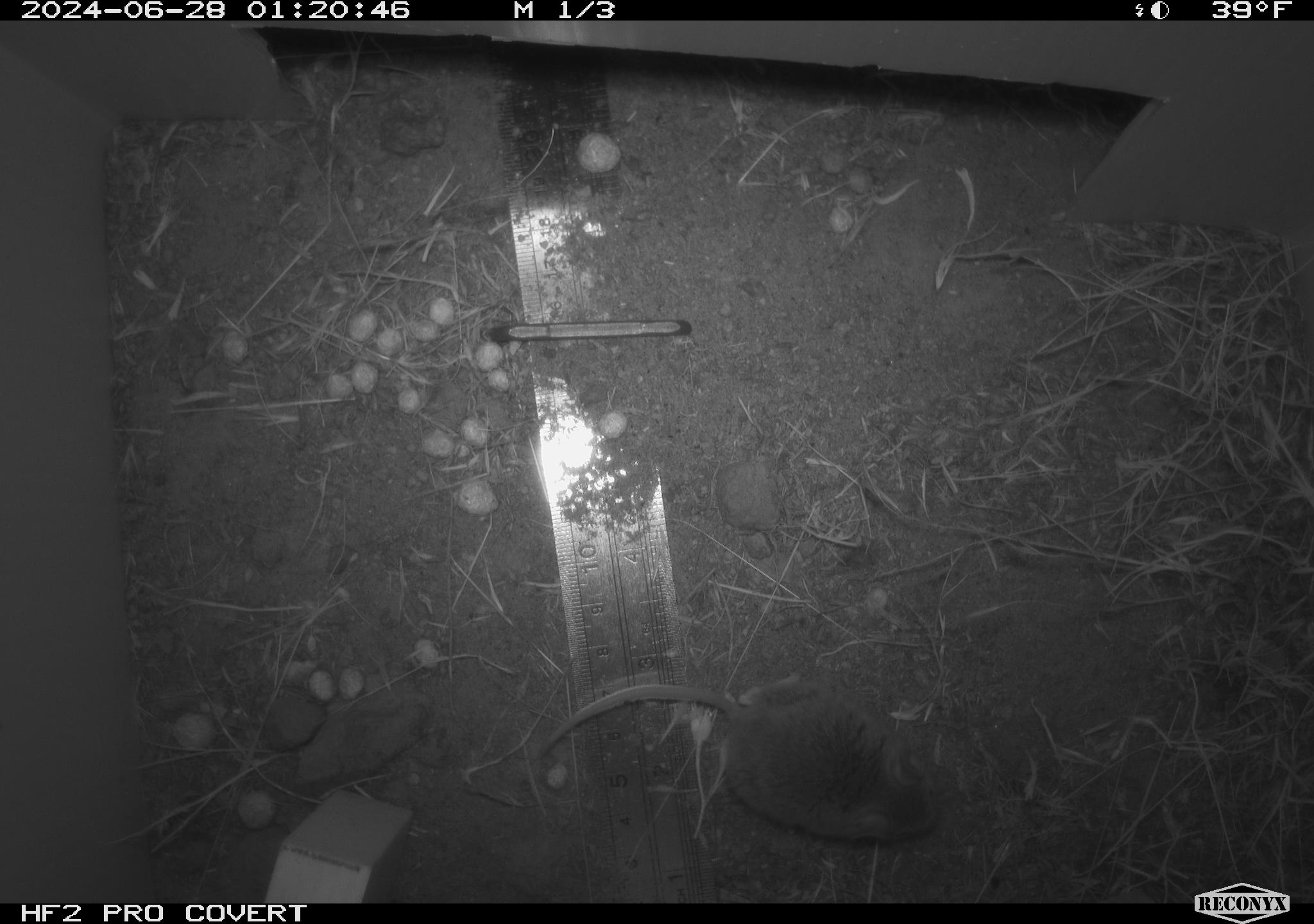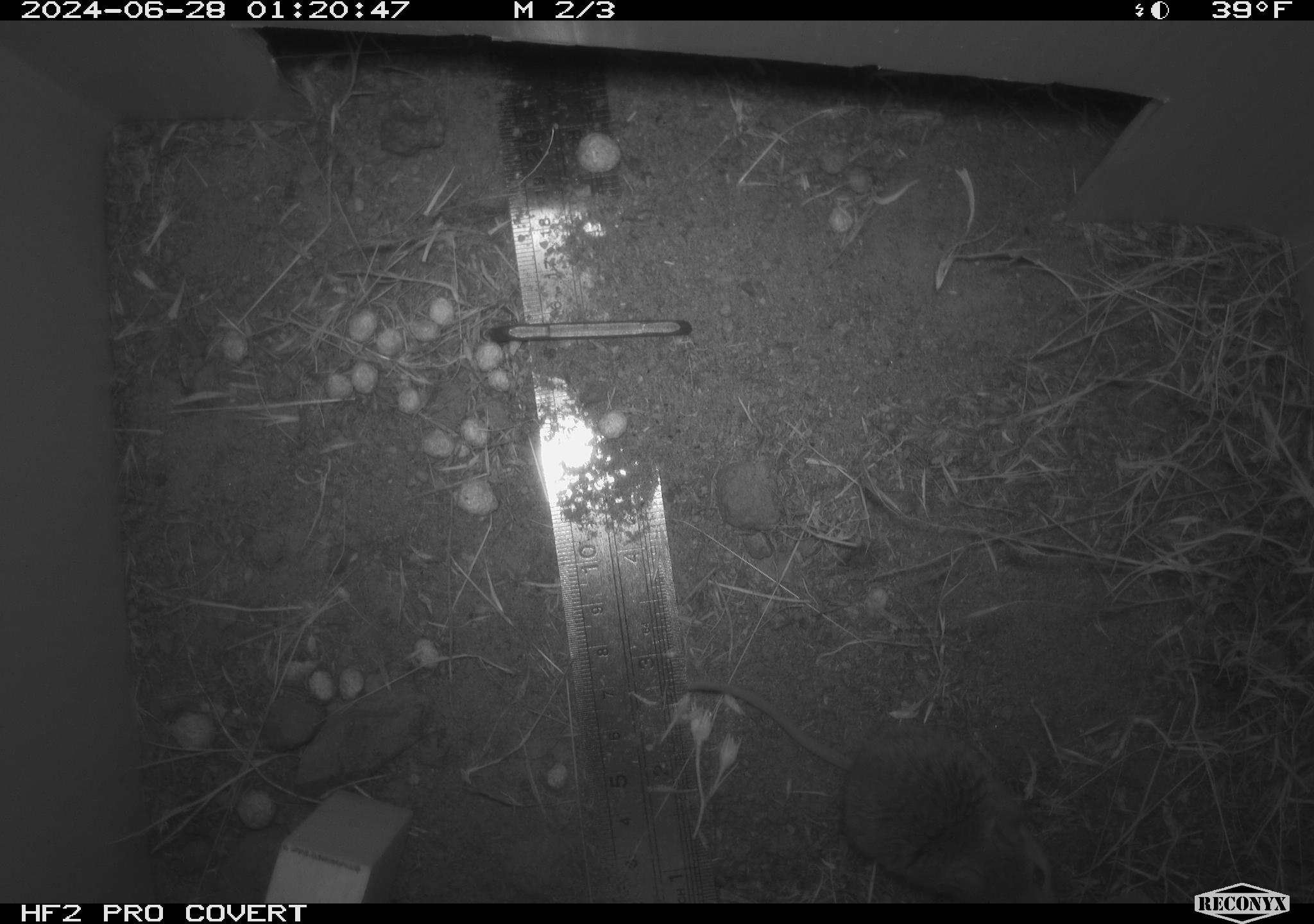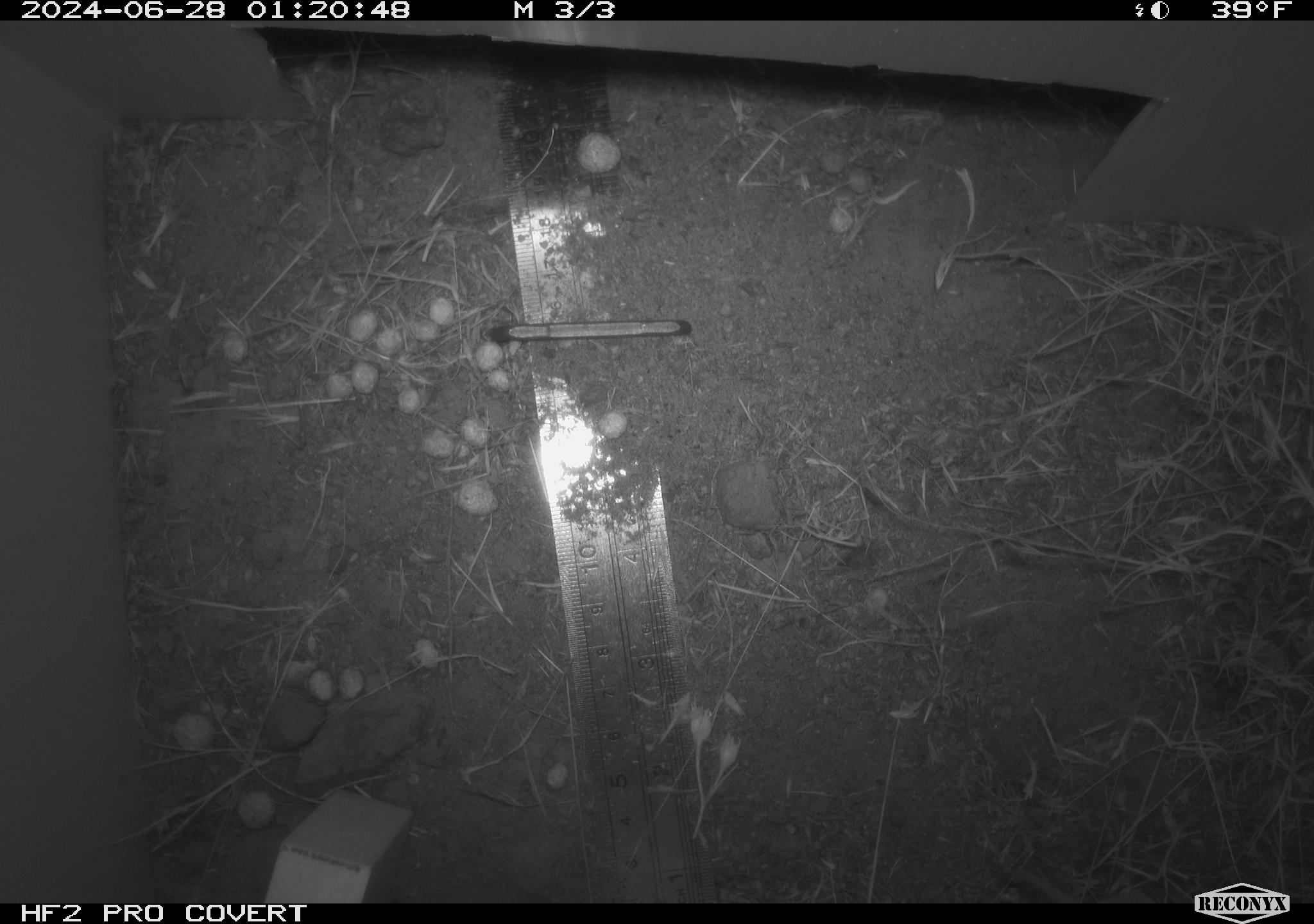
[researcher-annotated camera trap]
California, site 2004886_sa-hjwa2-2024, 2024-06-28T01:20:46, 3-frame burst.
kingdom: Animalia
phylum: Chordata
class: Mammalia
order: Rodentia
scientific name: Rodentia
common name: rodent